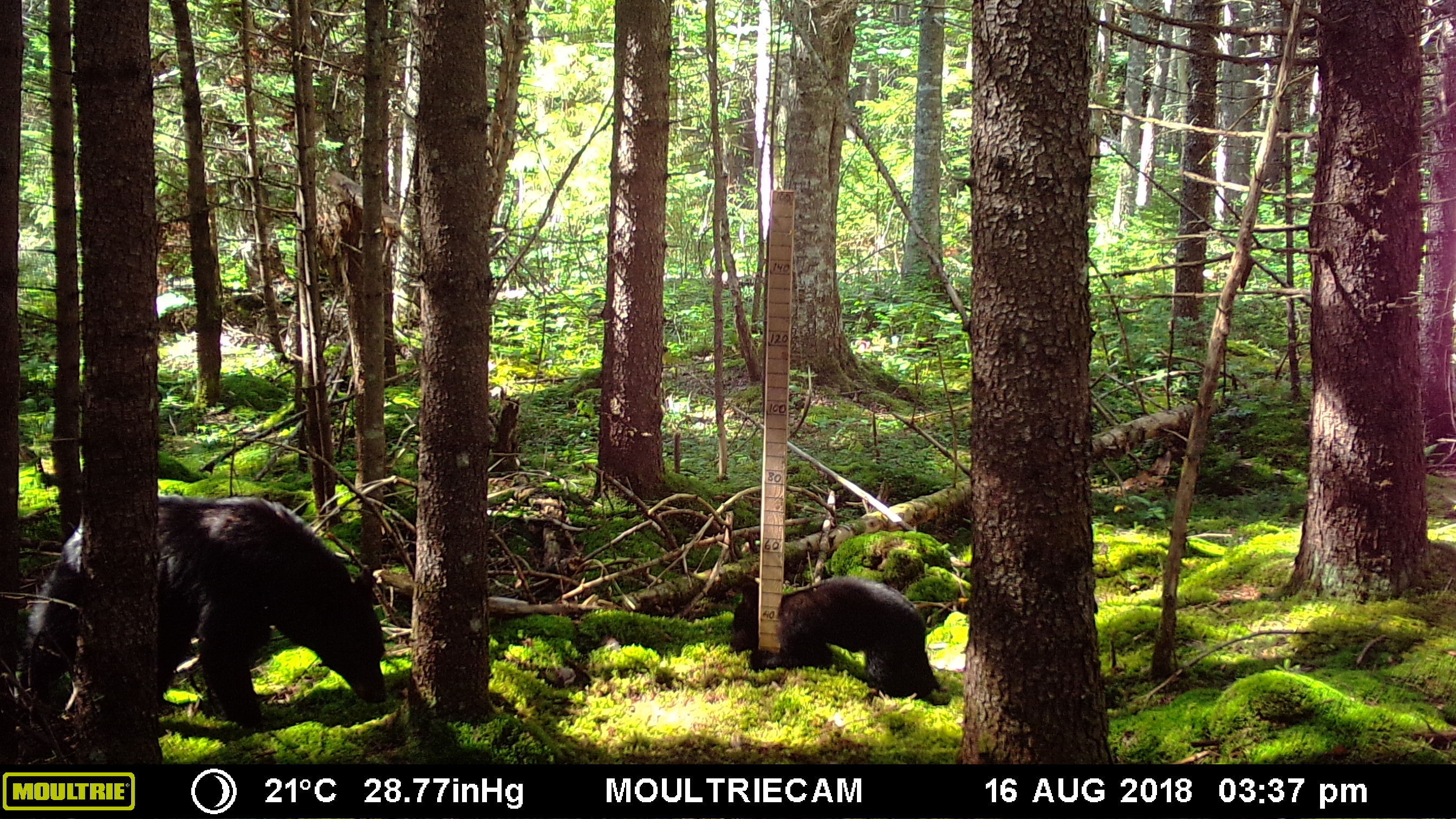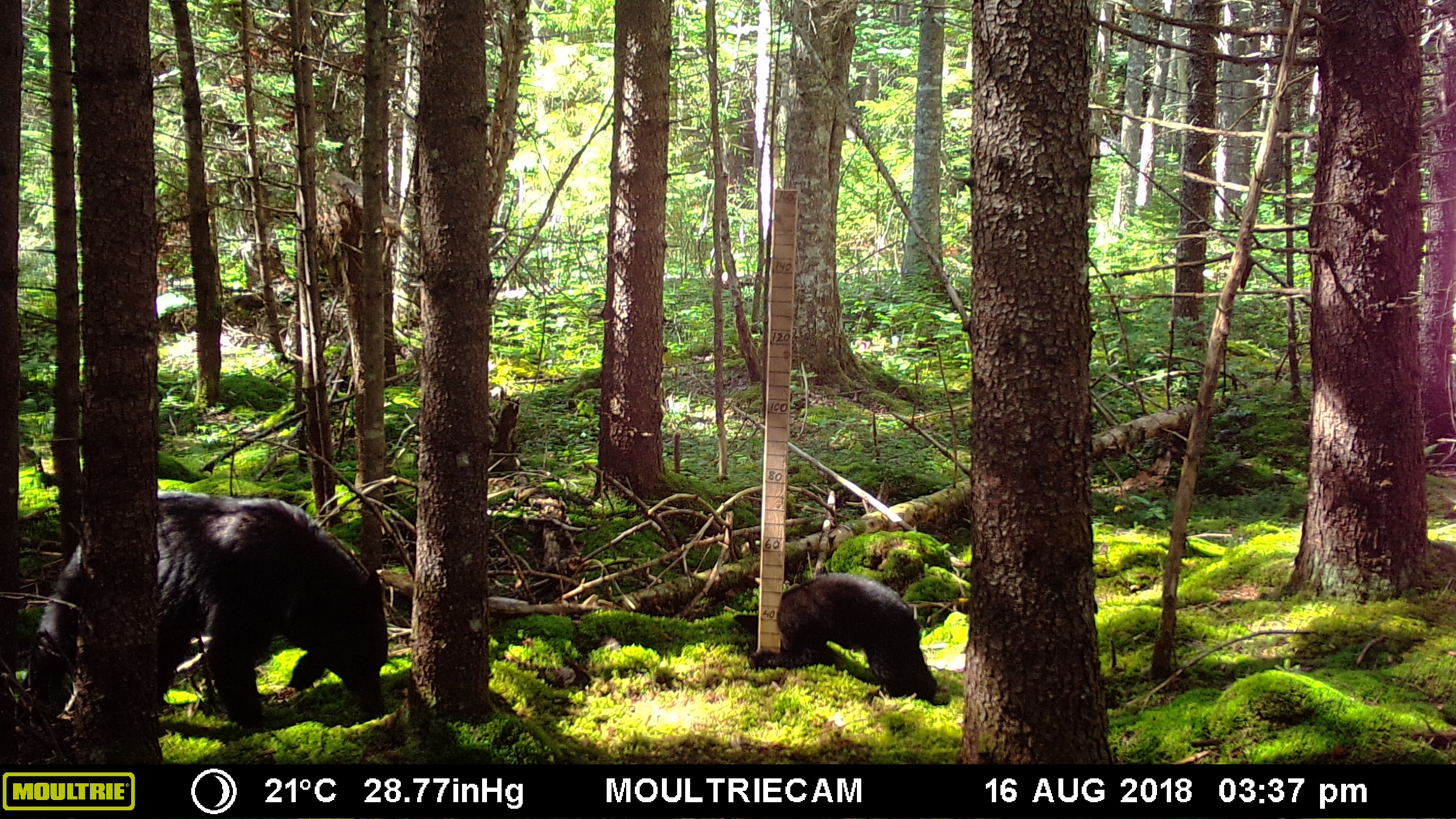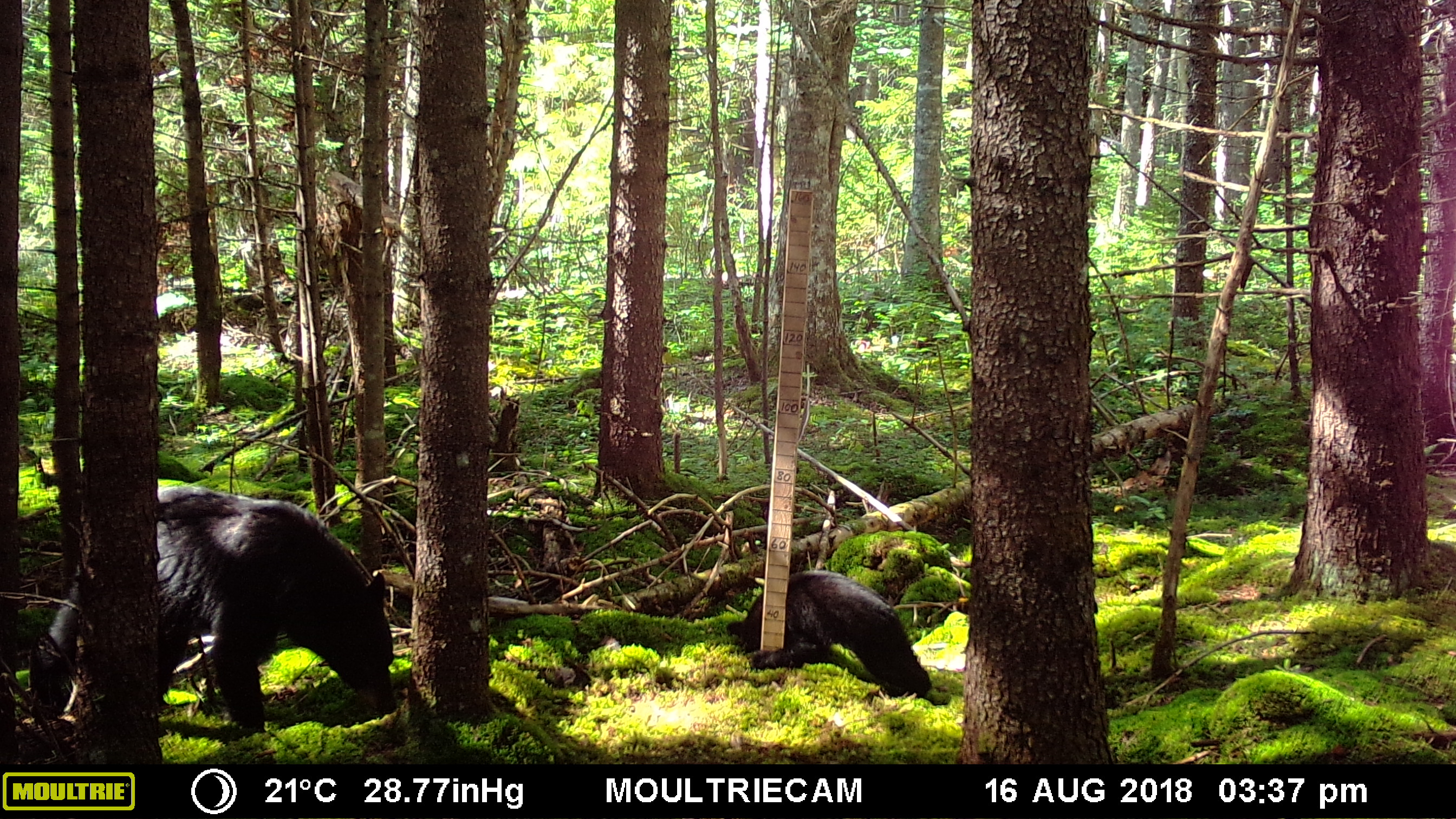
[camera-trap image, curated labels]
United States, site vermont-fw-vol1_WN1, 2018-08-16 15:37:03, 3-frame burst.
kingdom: Animalia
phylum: Chordata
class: Mammalia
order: Carnivora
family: Ursidae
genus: Ursus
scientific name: Ursus americanus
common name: black bear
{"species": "black bear (Ursus americanus)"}